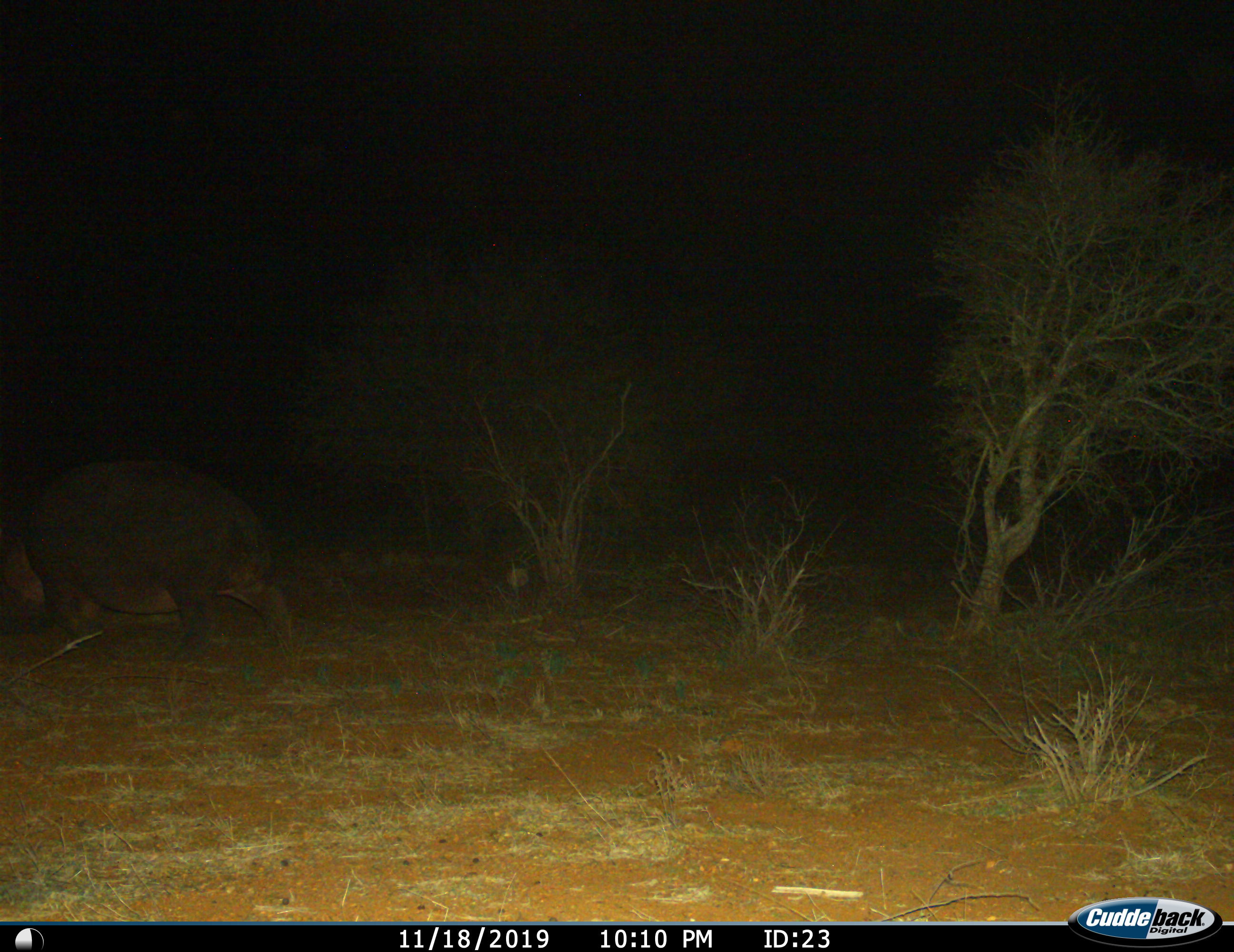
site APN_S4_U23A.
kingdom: Animalia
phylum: Chordata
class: Mammalia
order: Artiodactyla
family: Hippopotamidae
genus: Hippopotamus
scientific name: Hippopotamus amphibius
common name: hippopotamus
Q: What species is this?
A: Hippopotamus (Hippopotamus amphibius).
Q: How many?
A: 1.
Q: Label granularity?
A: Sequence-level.